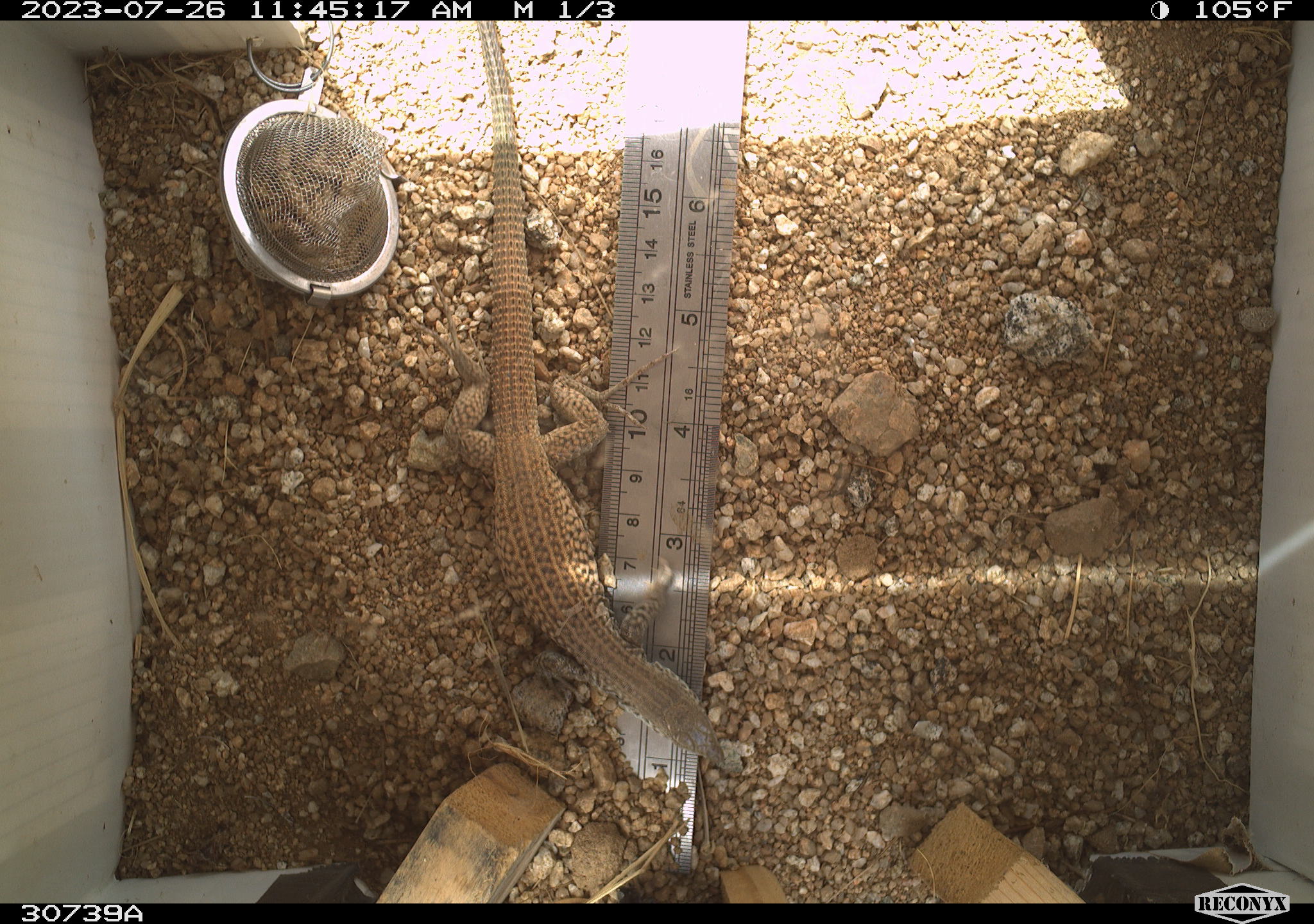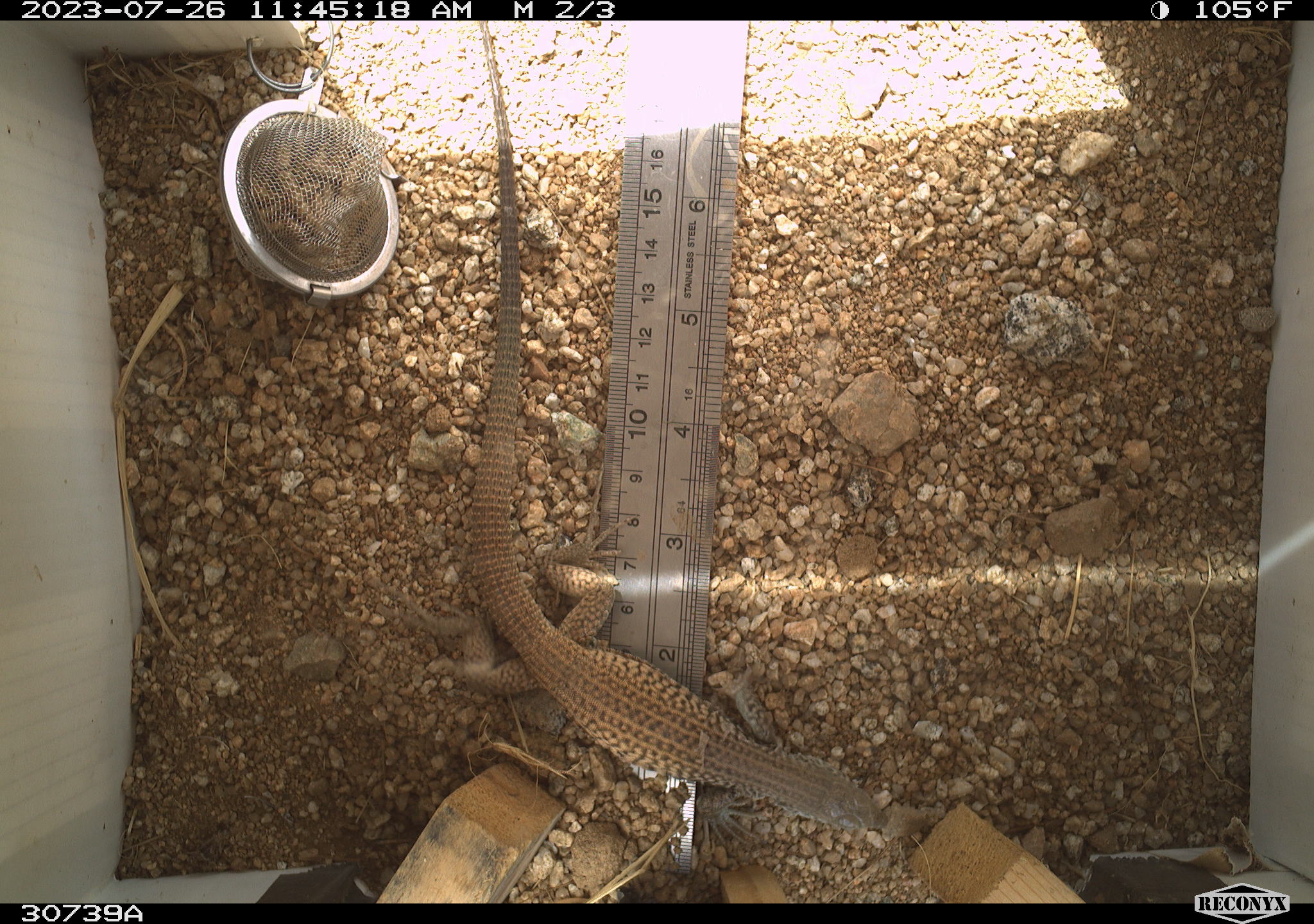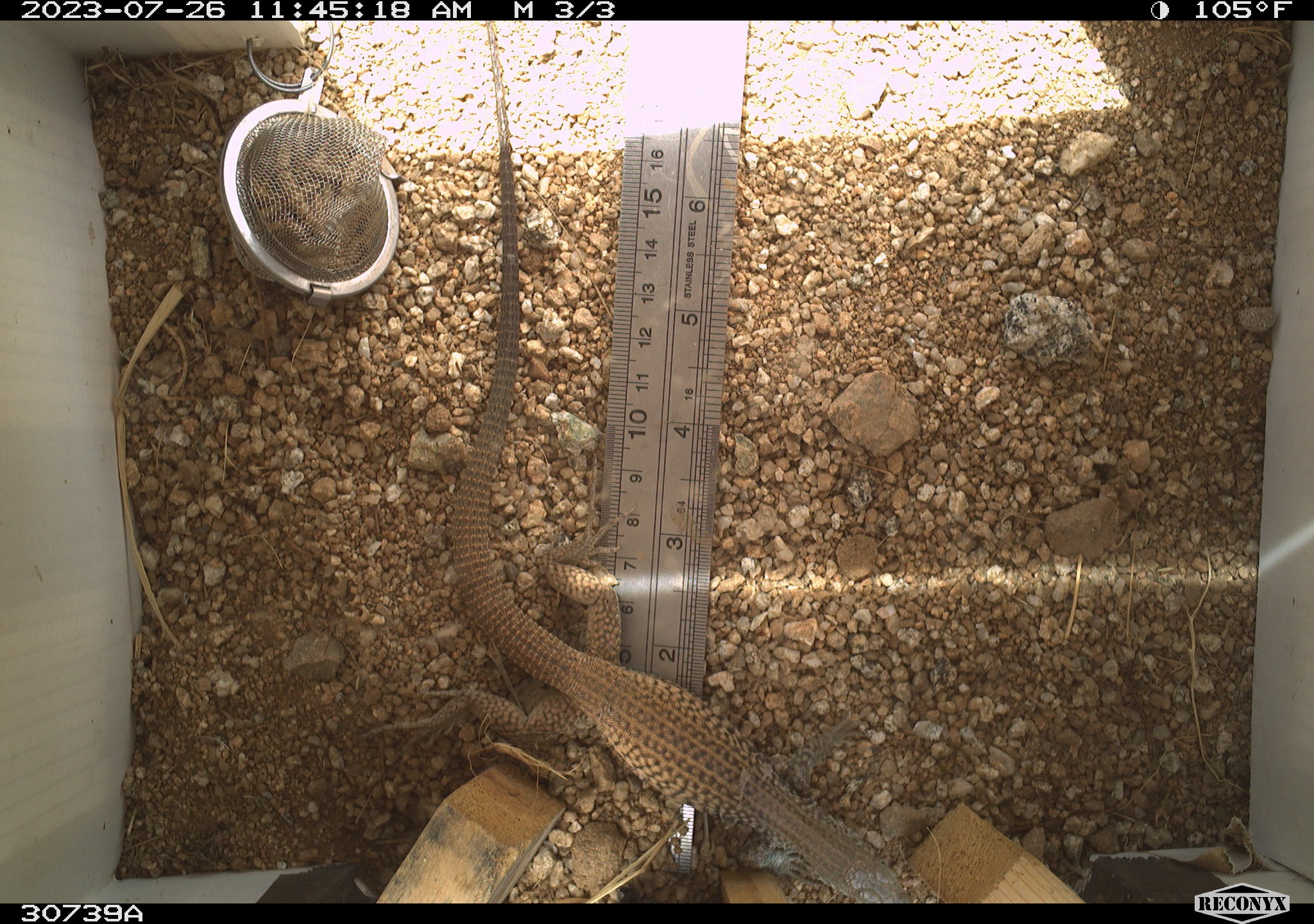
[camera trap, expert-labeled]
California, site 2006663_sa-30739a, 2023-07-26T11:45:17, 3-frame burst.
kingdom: Animalia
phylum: Chordata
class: Reptilia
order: Squamata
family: Teiidae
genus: Aspidoscelis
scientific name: Aspidoscelis tigris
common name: western whiptail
Western whiptail (Aspidoscelis tigris).